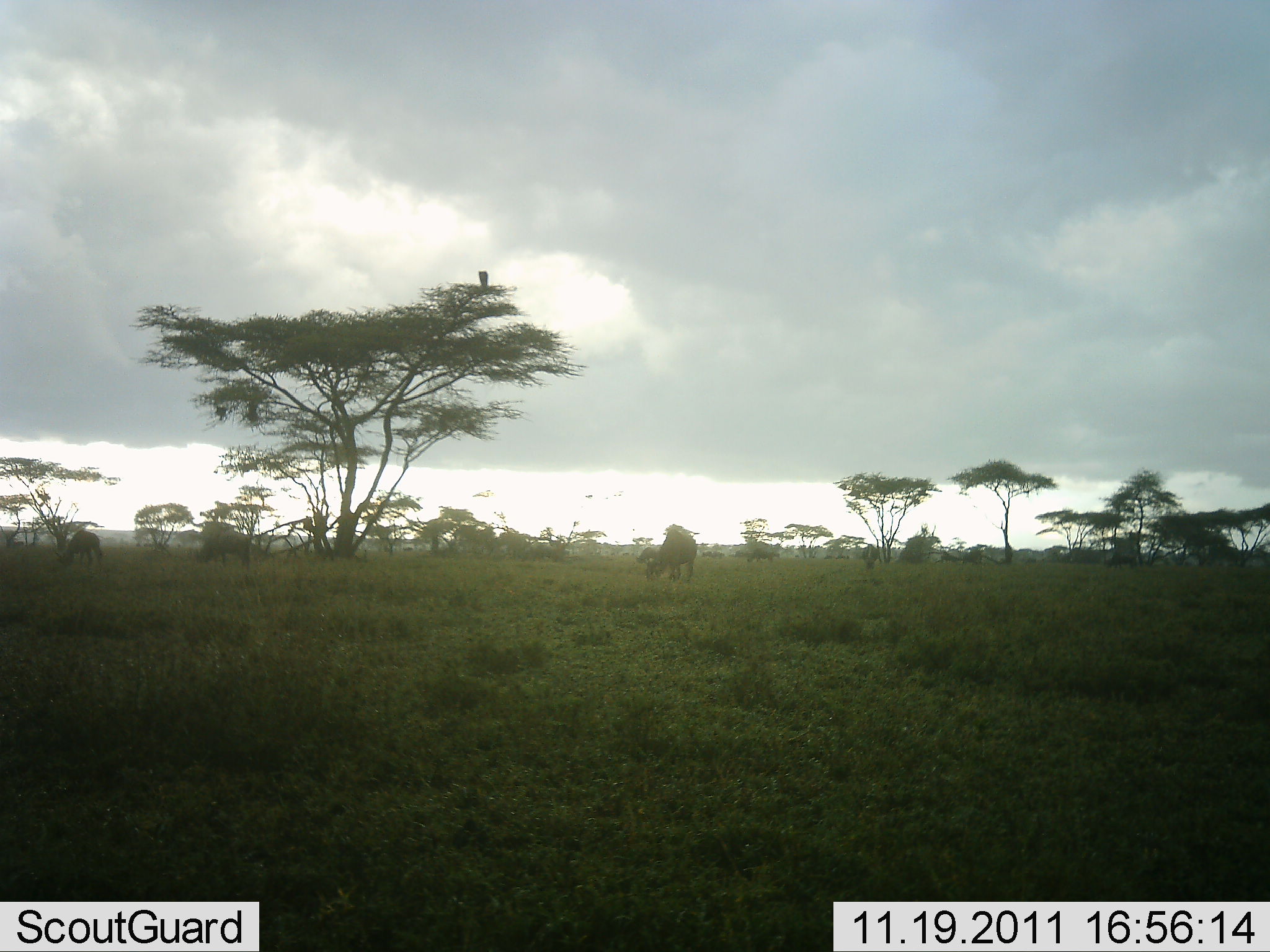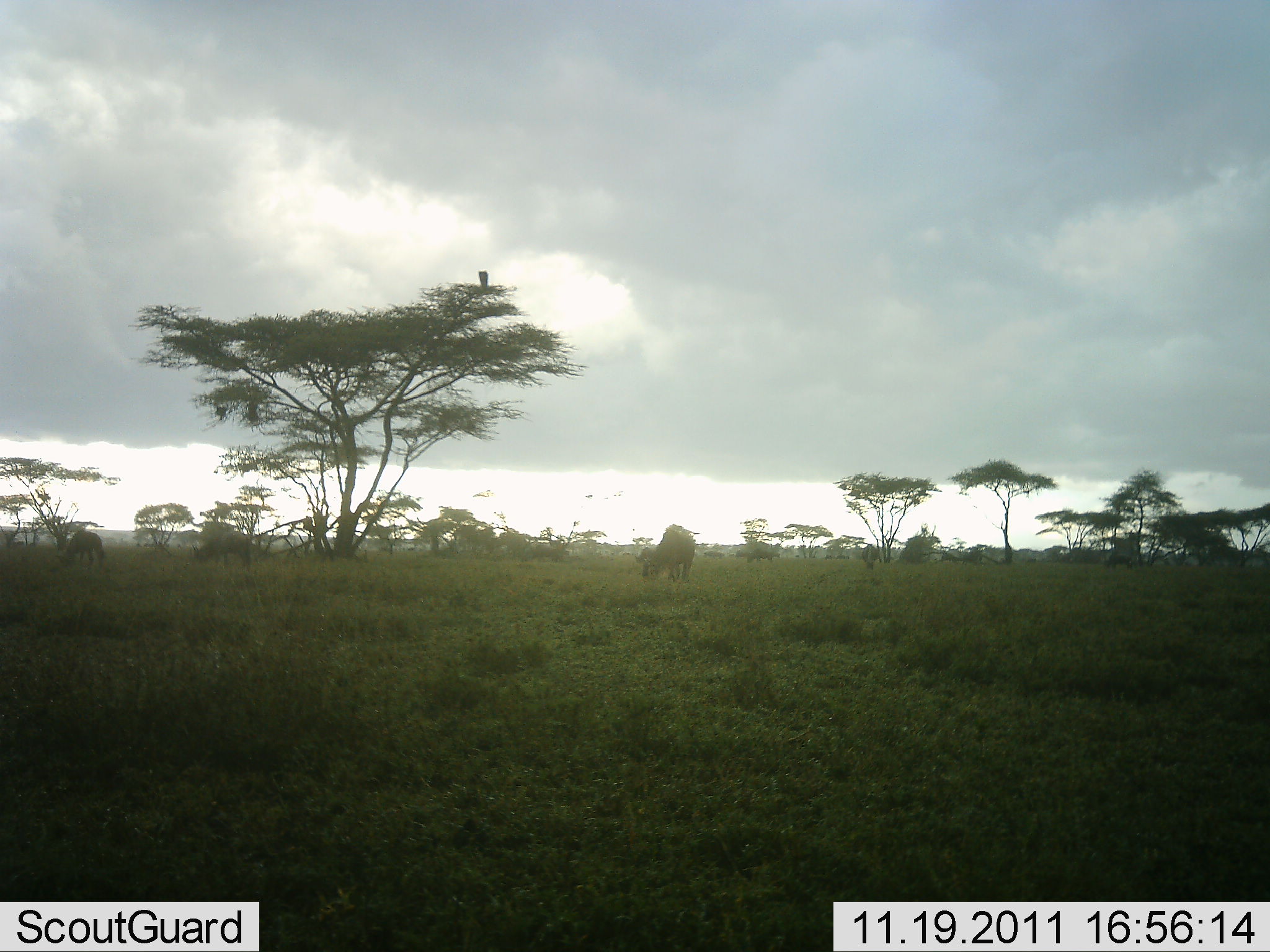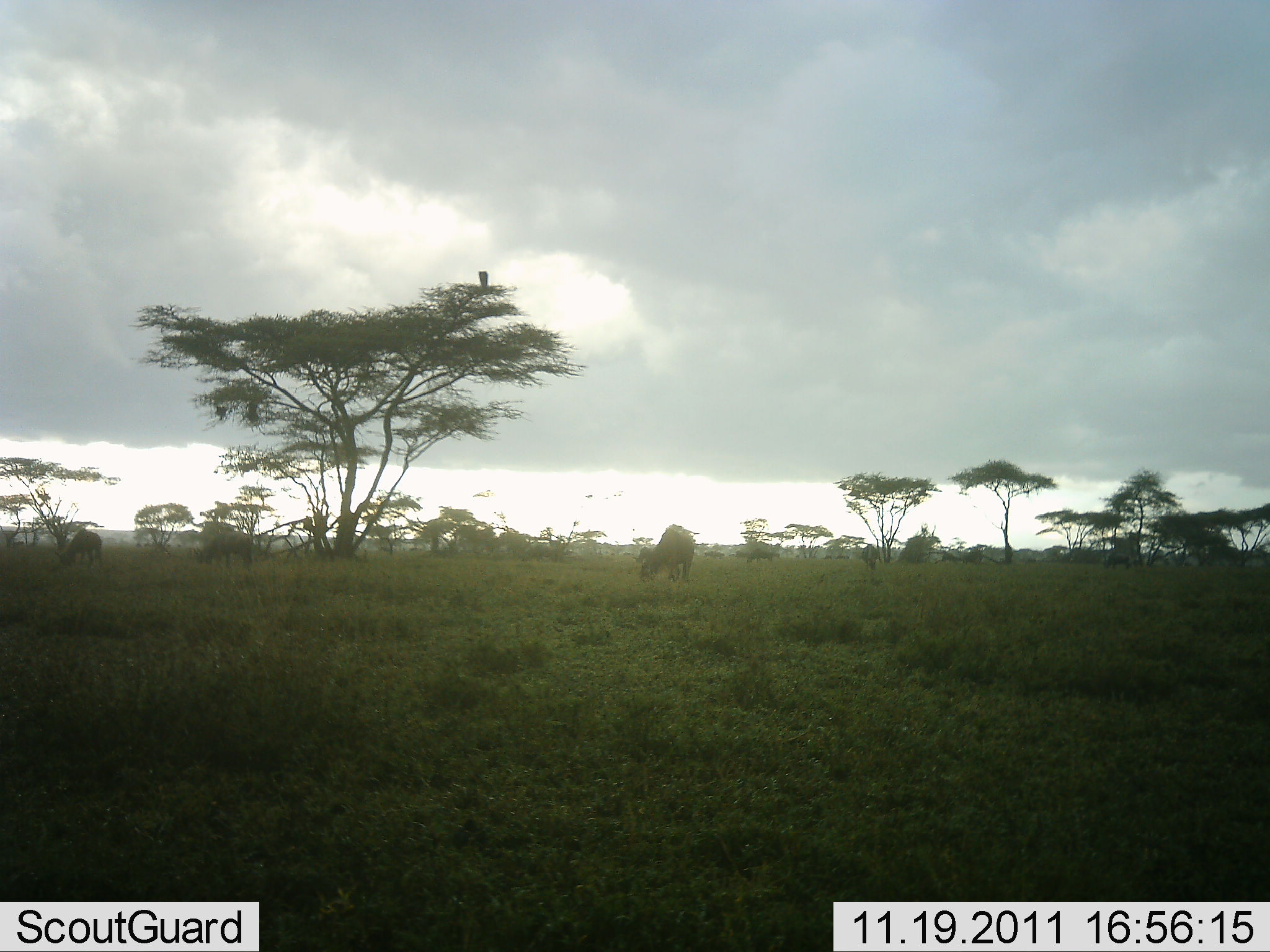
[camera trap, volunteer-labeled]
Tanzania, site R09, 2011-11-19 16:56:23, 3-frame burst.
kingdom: Animalia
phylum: Chordata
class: Mammalia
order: Artiodactyla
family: Bovidae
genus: Connochaetes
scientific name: Connochaetes taurinus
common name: blue wildebeest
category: wildebeest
Wildebeest (blue wildebeest) (Connochaetes taurinus), count 3. Behavior (volunteer vote fractions): standing 25%, resting 0%, moving 0%, interacting 0%. Young present (vote fraction): 0%. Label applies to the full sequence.